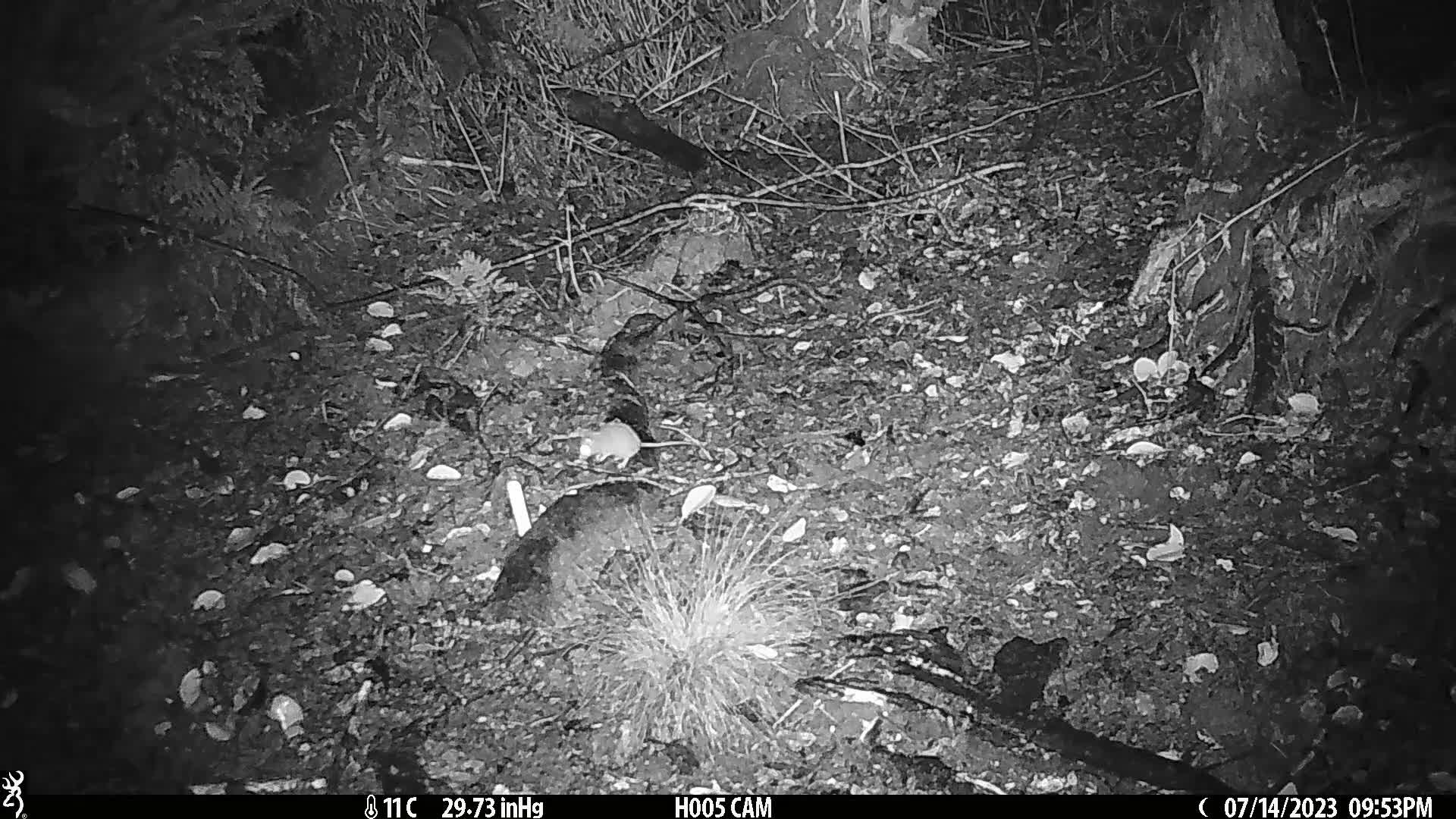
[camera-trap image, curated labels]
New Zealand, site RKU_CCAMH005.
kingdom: Animalia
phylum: Chordata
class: Mammalia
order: Rodentia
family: Muridae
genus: Rattus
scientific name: Rattus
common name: rat